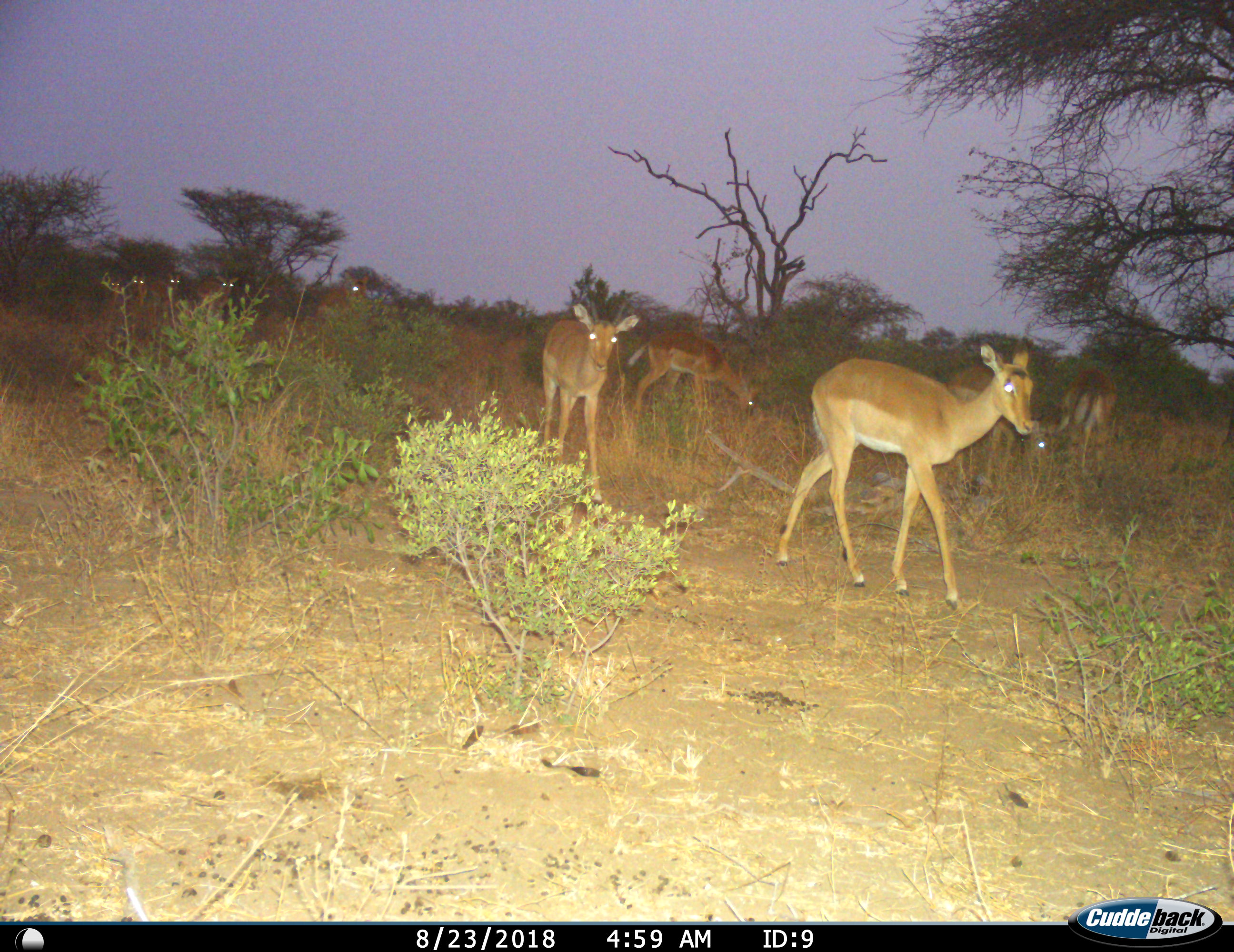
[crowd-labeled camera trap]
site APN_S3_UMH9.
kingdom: Animalia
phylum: Chordata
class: Mammalia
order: Artiodactyla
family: Bovidae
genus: Aepyceros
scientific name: Aepyceros melampus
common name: impala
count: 10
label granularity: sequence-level